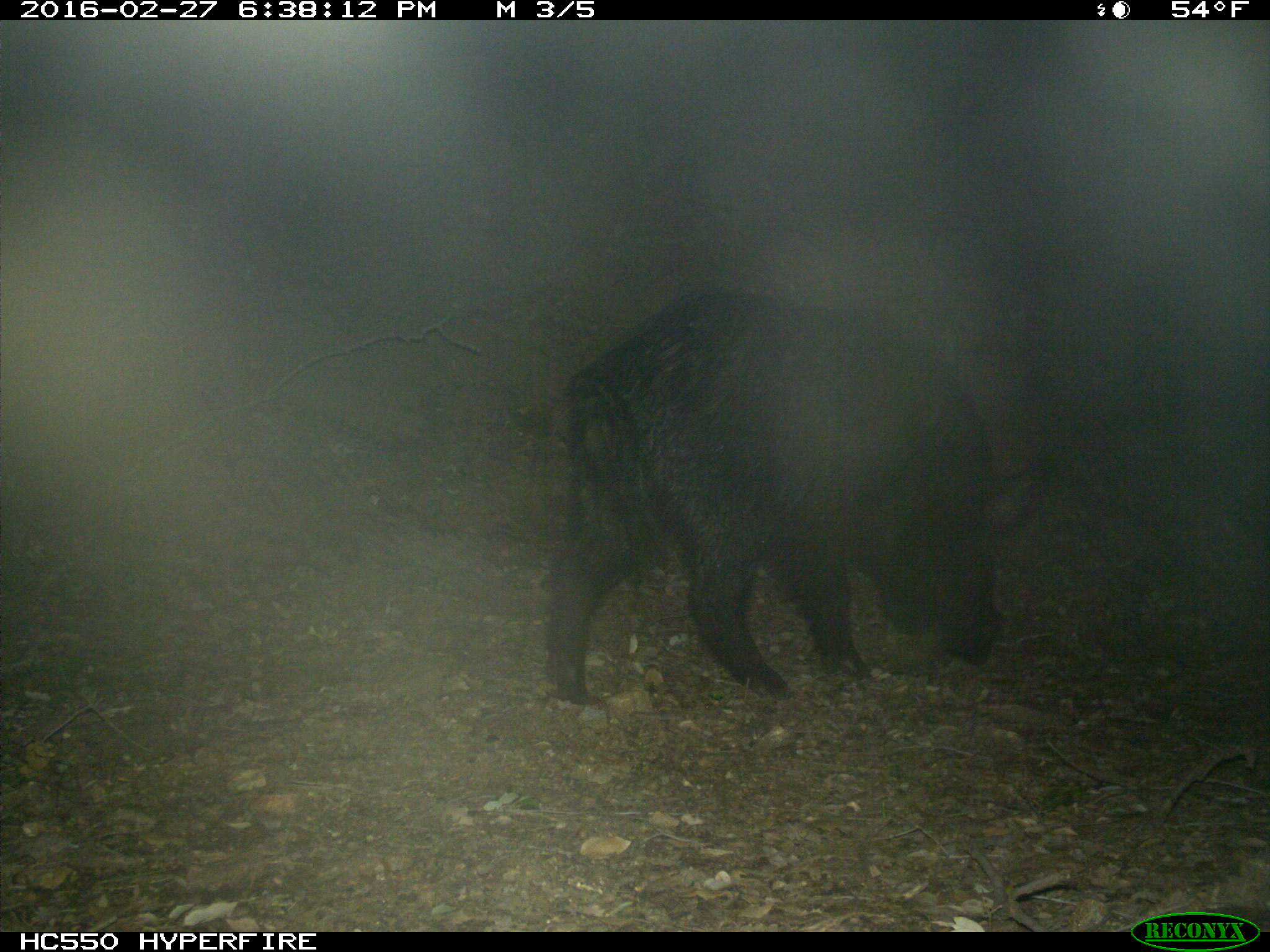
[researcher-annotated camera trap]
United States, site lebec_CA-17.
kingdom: Animalia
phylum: Chordata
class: Mammalia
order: Artiodactyla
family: Suidae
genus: Sus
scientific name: Sus scrofa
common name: wild boar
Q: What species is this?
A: Sus scrofa (wild boar).